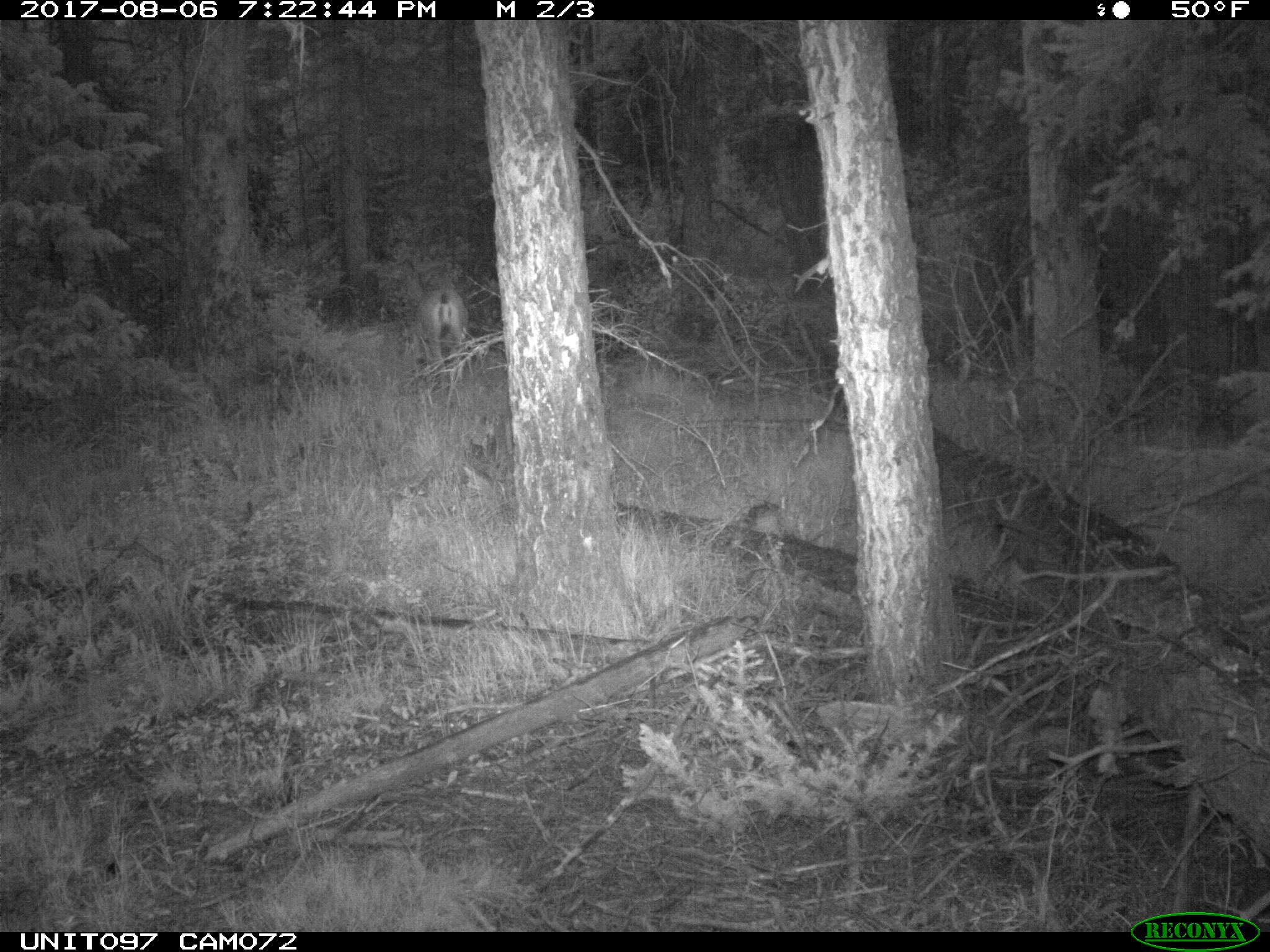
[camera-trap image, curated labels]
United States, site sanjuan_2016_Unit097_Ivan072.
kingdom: Animalia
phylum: Chordata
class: Mammalia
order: Artiodactyla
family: Cervidae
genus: Odocoileus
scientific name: Odocoileus hemionus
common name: mule deer